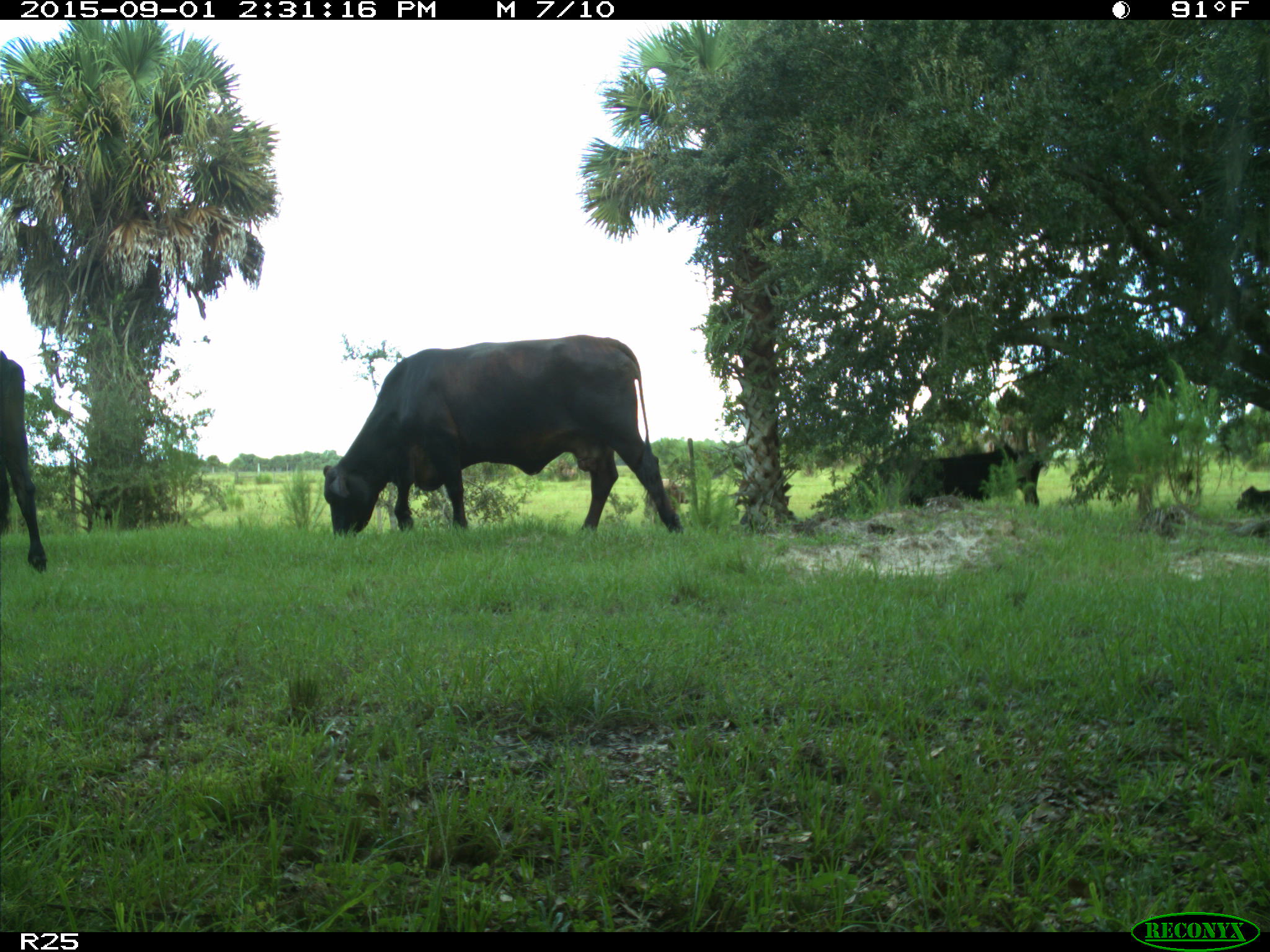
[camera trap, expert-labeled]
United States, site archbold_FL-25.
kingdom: Animalia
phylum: Chordata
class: Mammalia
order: Artiodactyla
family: Bovidae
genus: Bos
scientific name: Bos taurus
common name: domestic cow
Bos taurus (domestic cow).